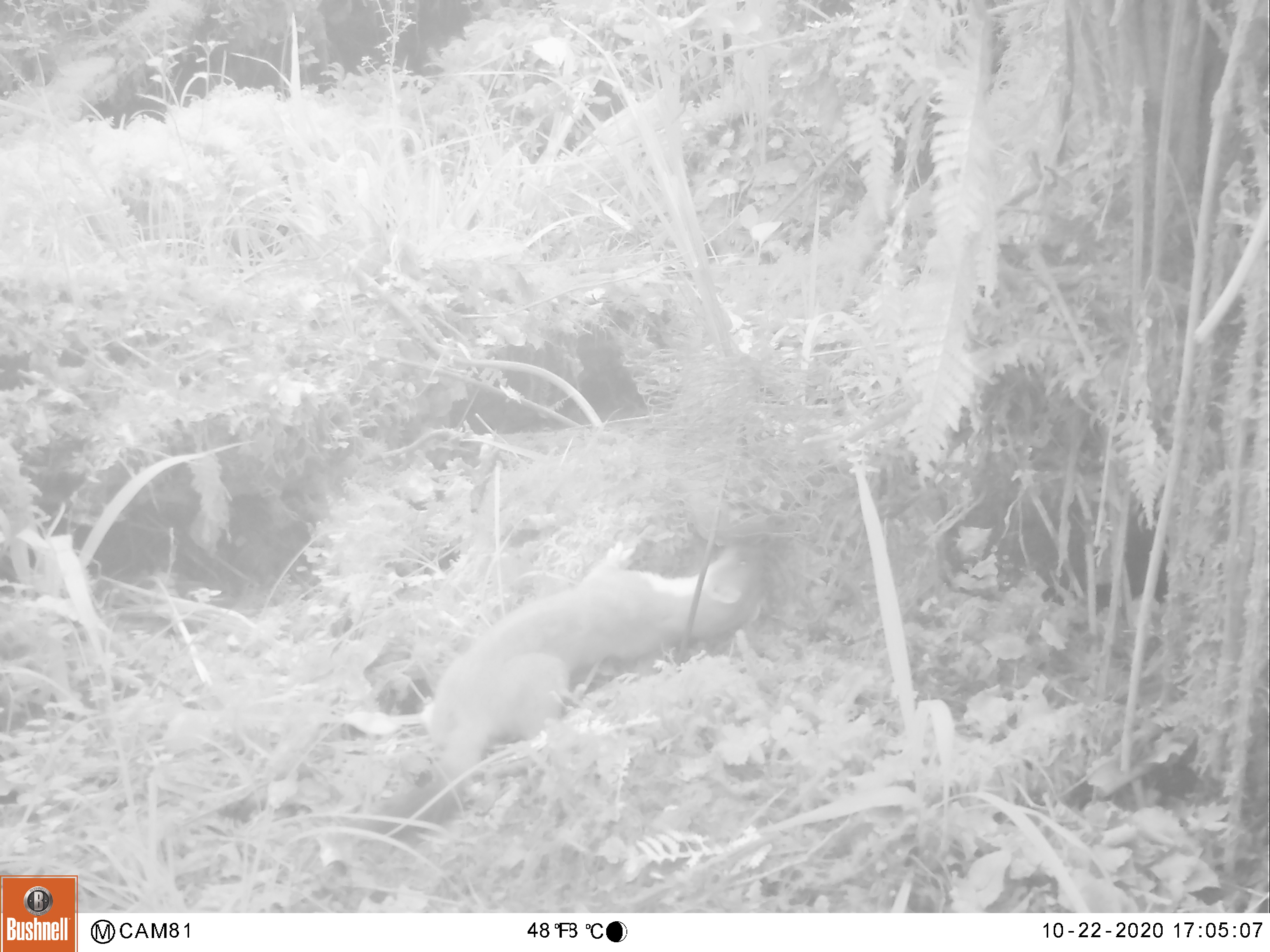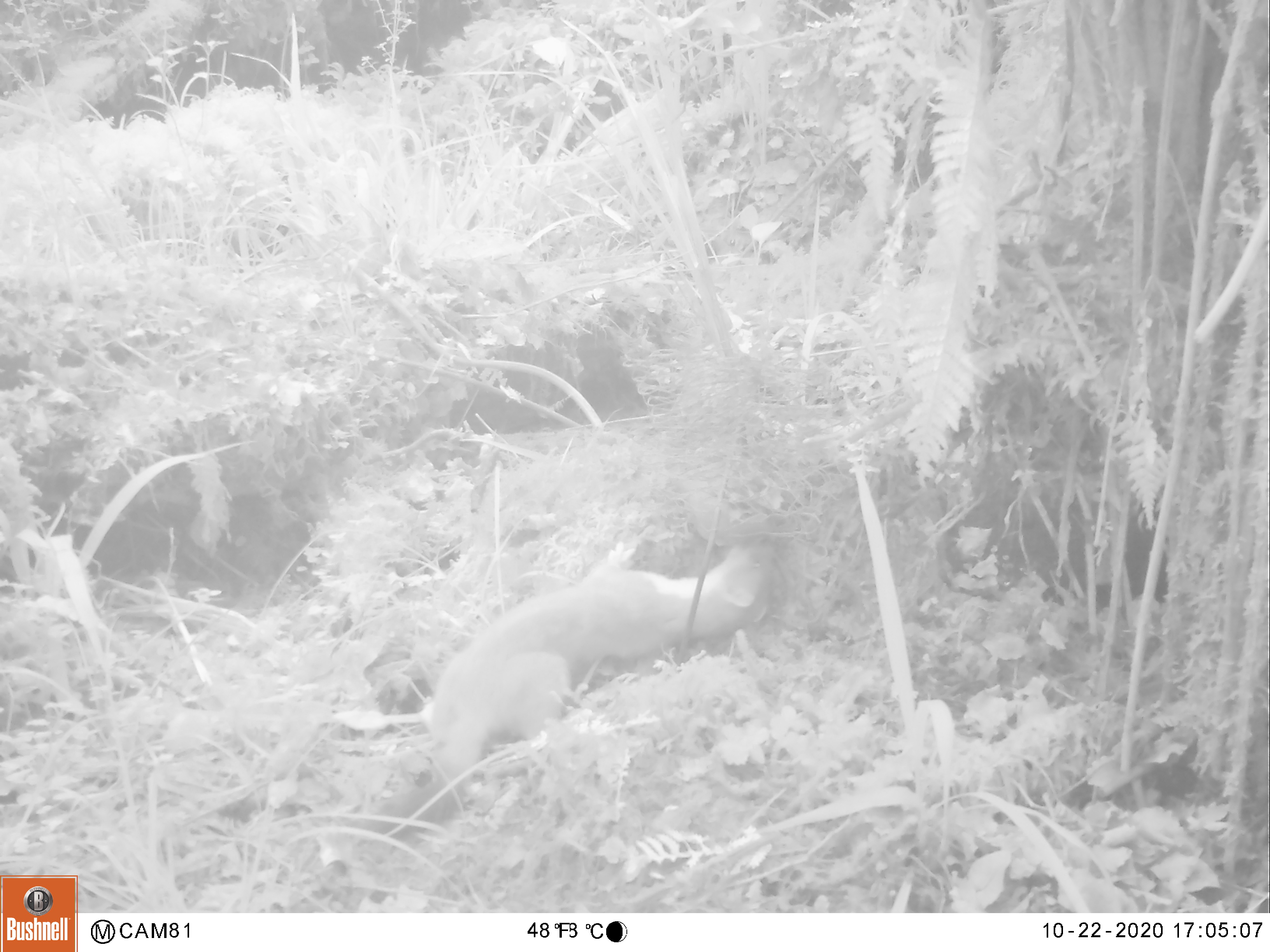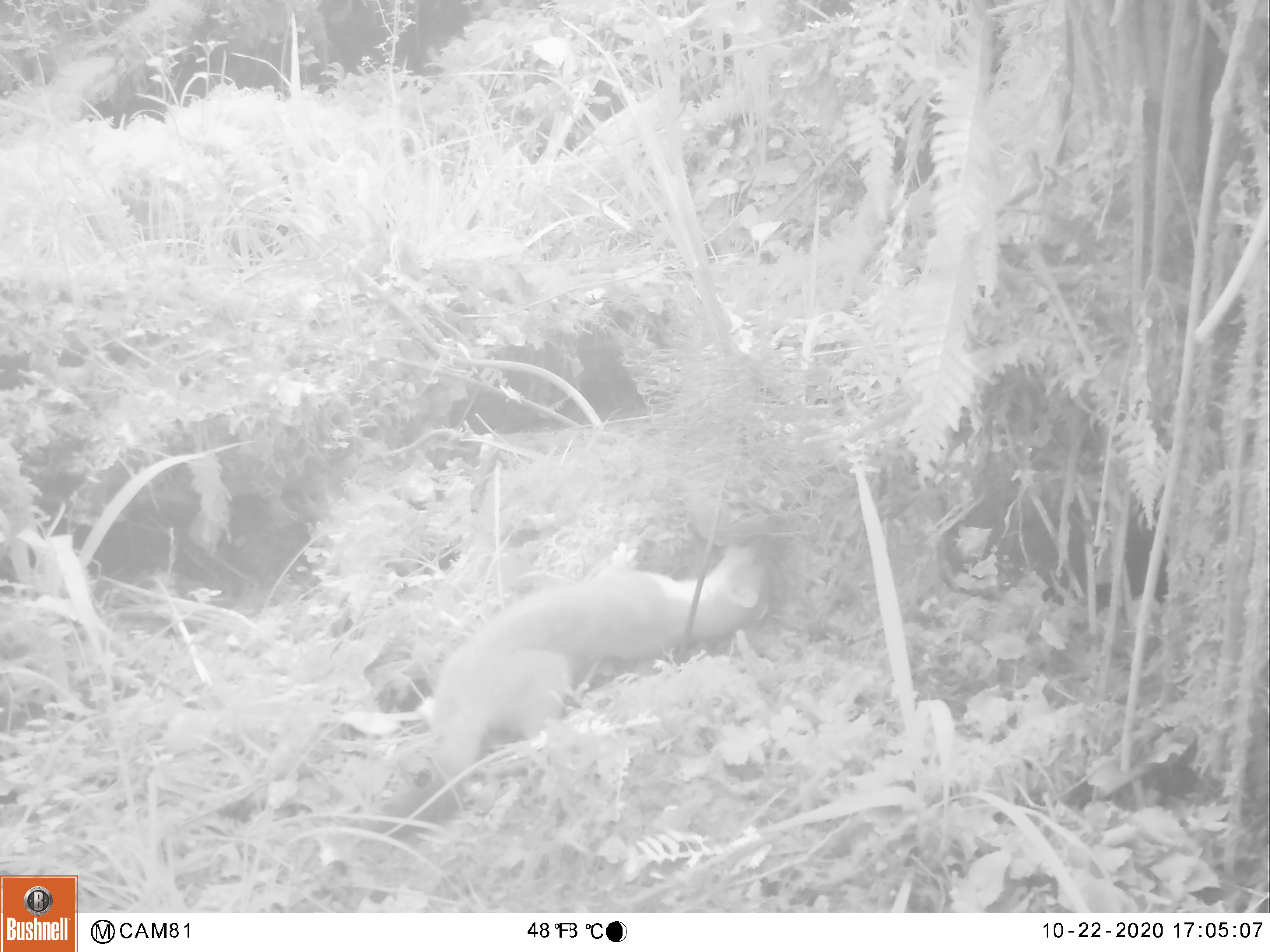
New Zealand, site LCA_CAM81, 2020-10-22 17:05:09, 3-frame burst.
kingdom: Animalia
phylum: Chordata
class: Mammalia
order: Carnivora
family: Mustelidae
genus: Mustela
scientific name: Mustela erminea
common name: stoat